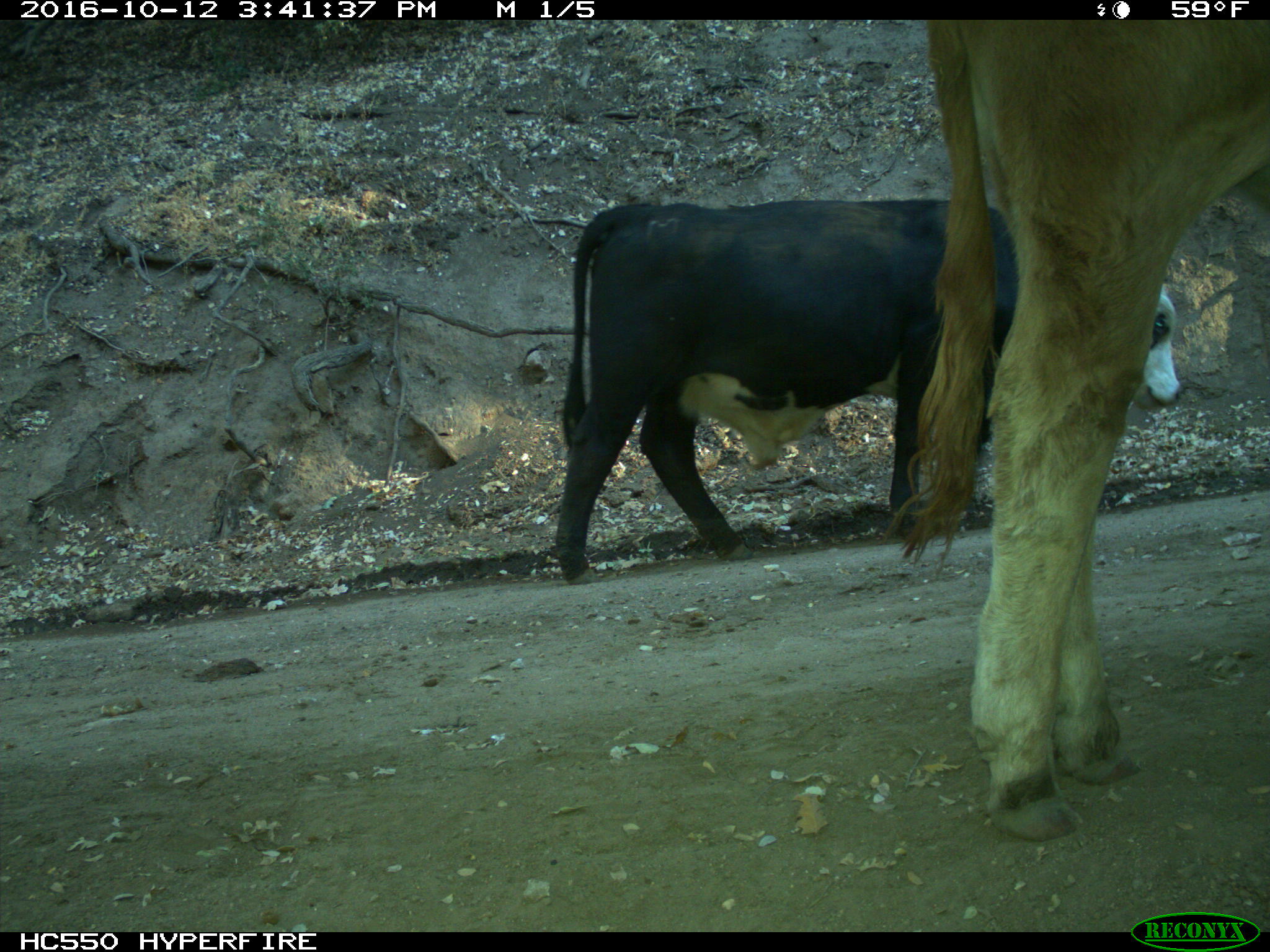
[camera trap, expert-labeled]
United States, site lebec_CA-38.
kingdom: Animalia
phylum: Chordata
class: Mammalia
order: Artiodactyla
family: Bovidae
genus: Bos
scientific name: Bos taurus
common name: domestic cow